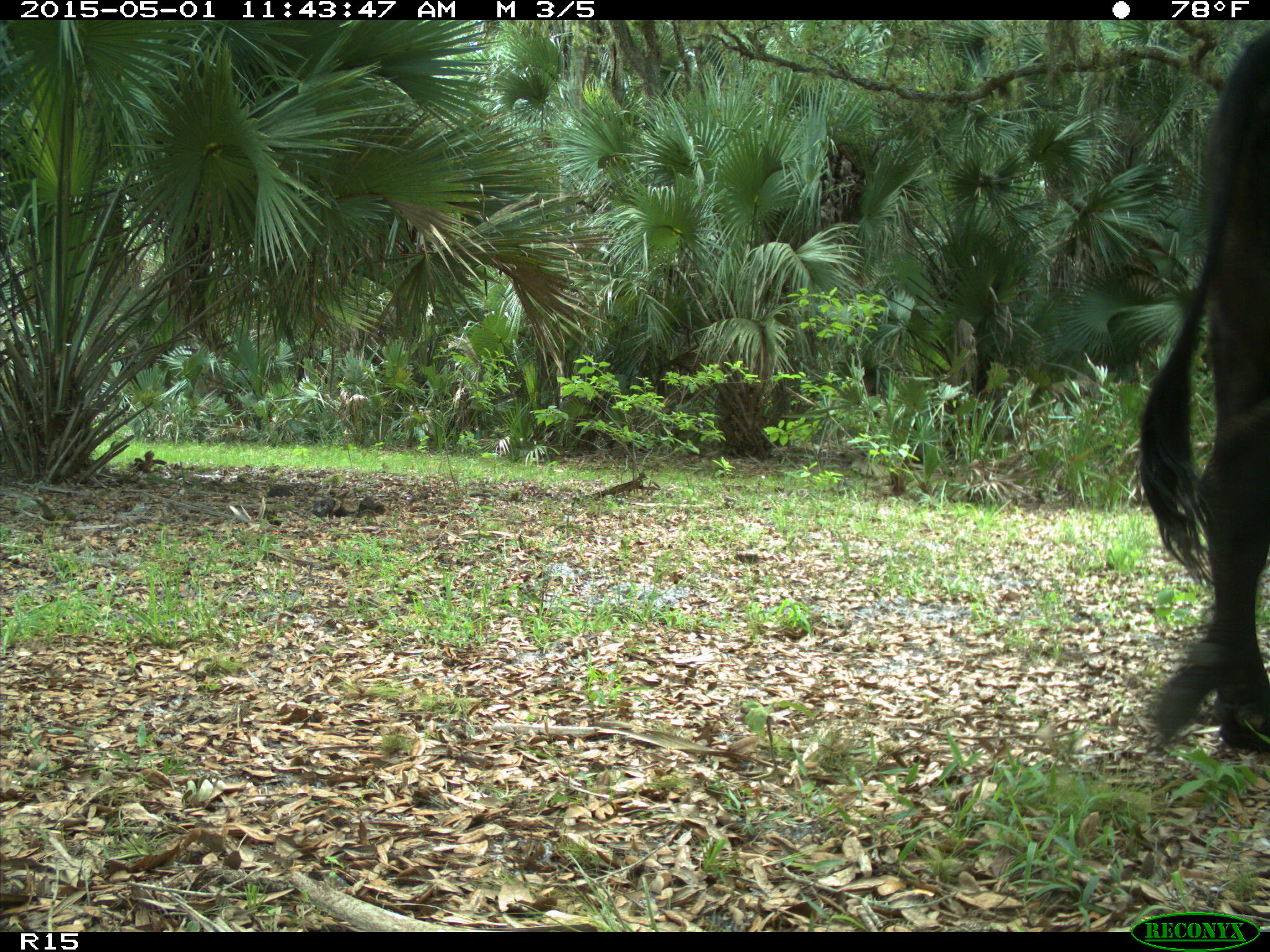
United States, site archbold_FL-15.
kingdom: Animalia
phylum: Chordata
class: Mammalia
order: Artiodactyla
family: Bovidae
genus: Bos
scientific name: Bos taurus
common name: domestic cow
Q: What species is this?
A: Bos taurus (domestic cow).